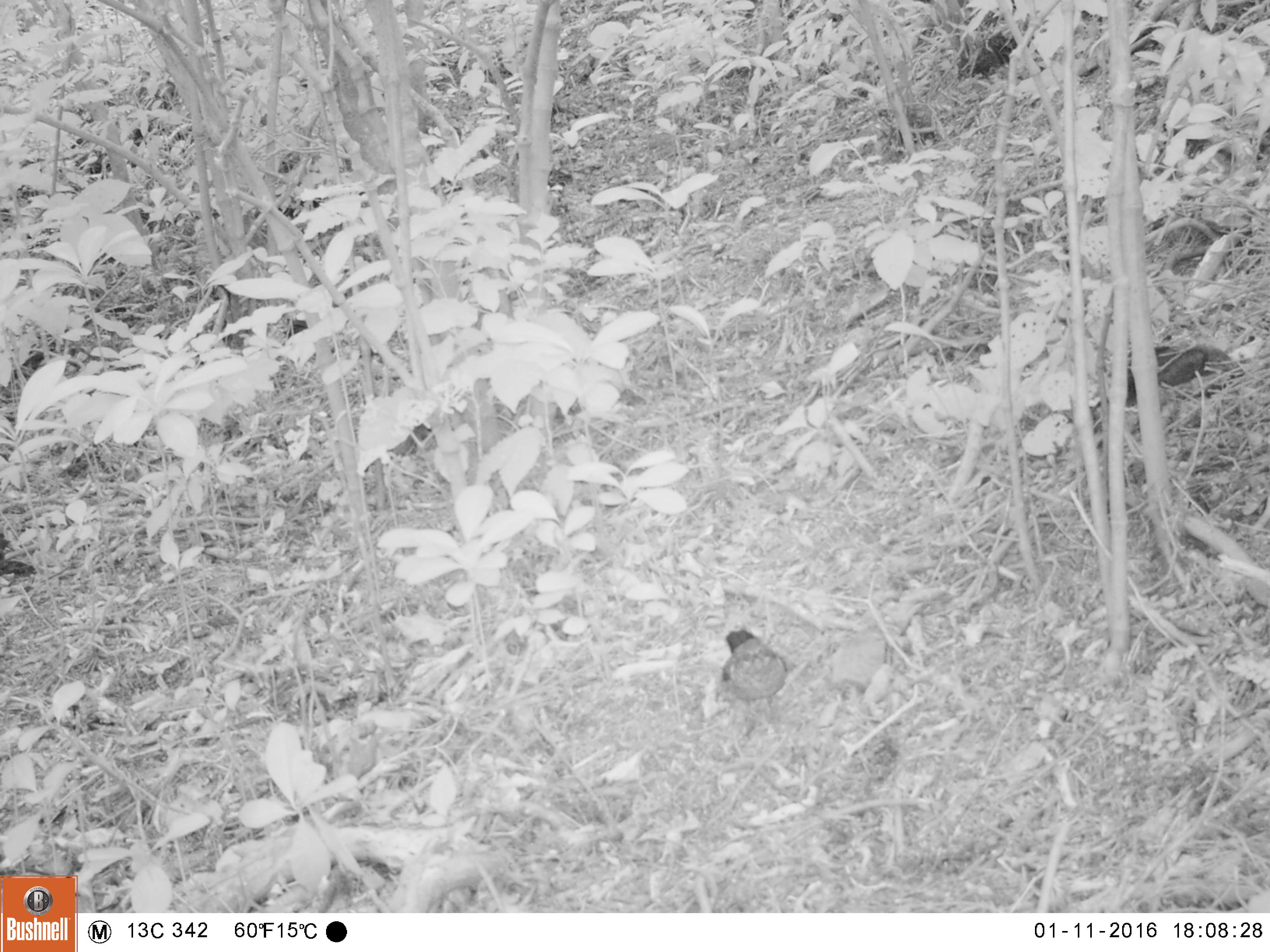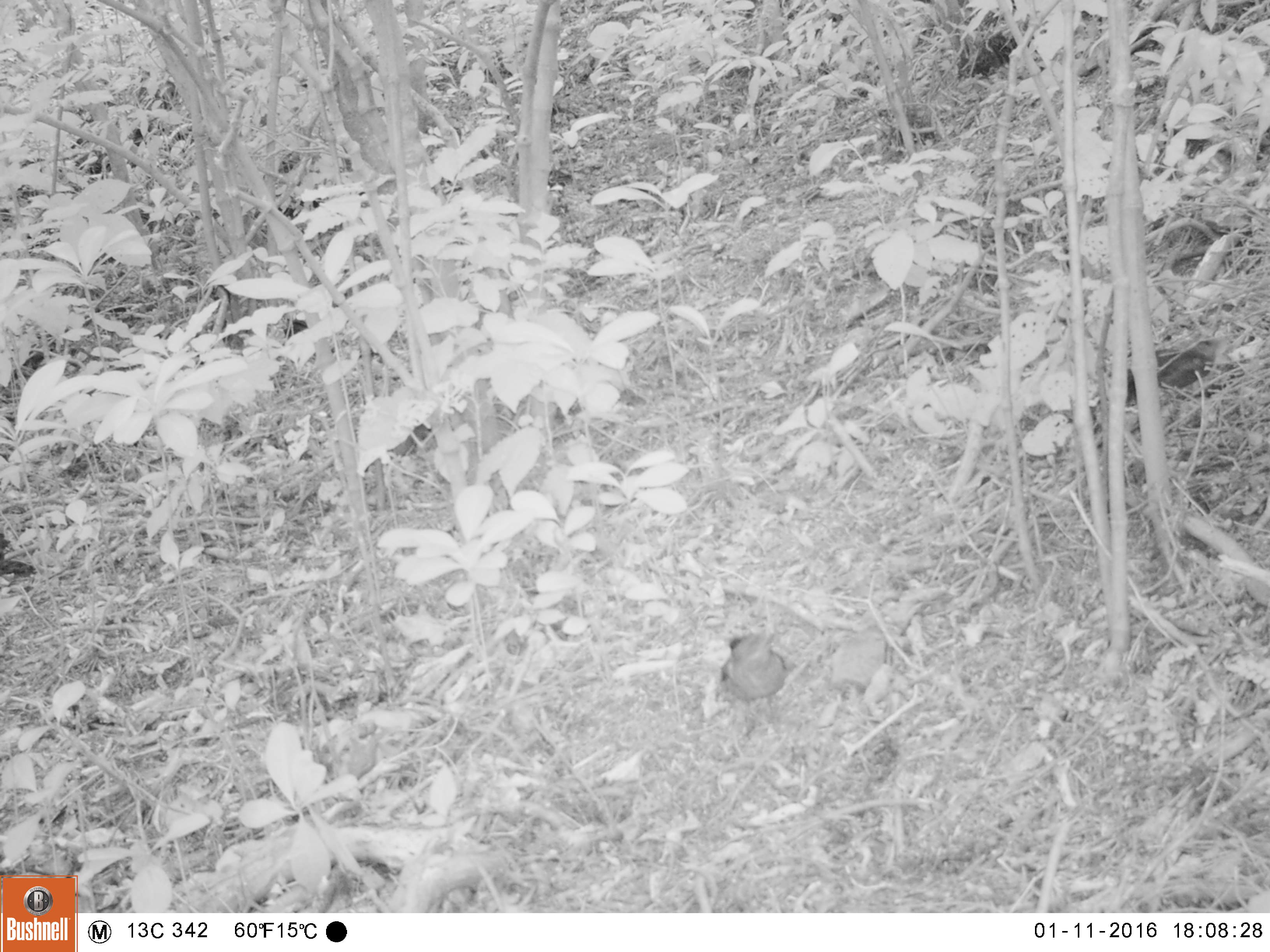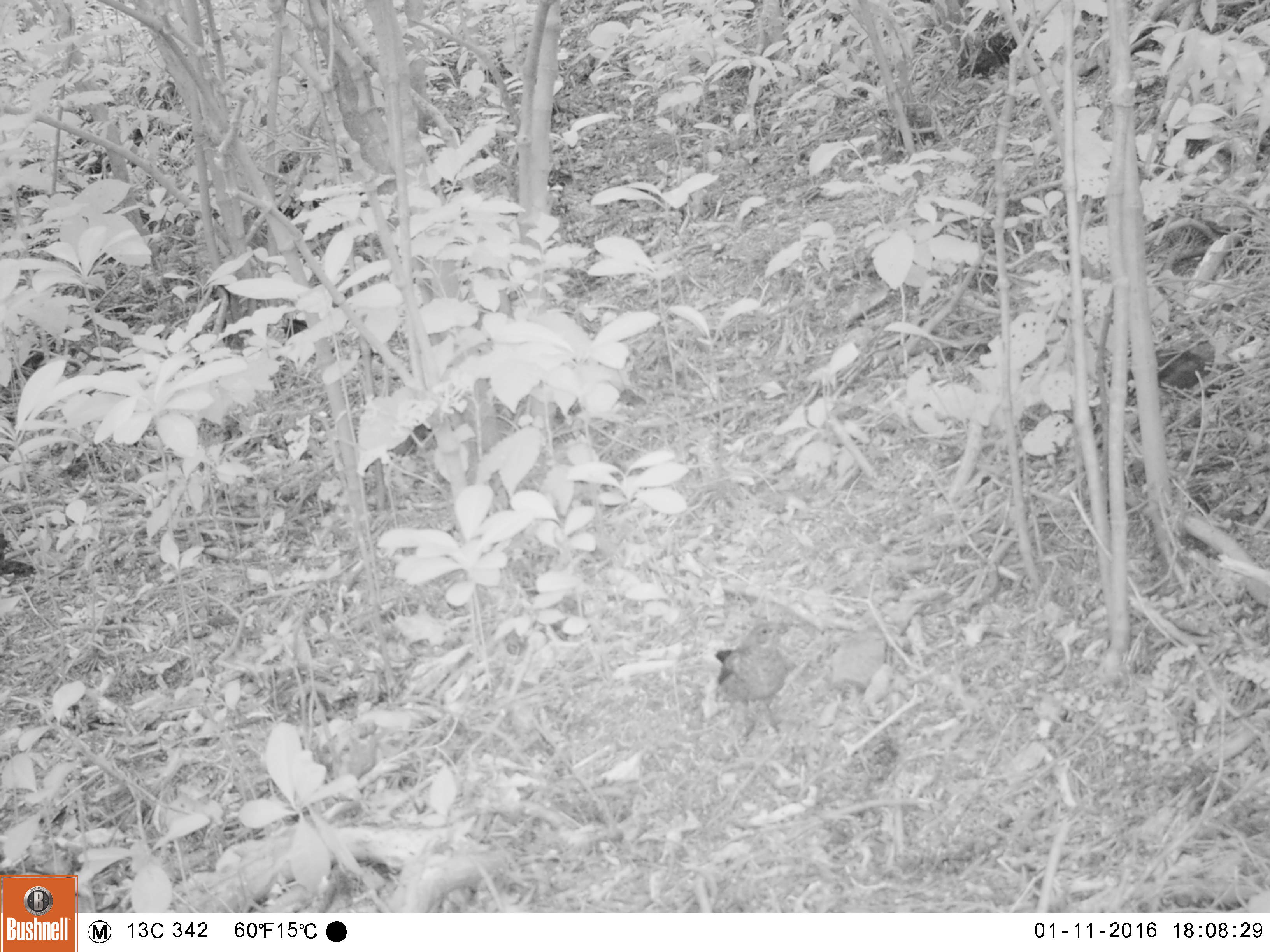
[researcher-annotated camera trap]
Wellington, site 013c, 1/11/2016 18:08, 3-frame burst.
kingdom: Animalia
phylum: Chordata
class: Aves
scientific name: Aves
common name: bird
Bird (Aves).